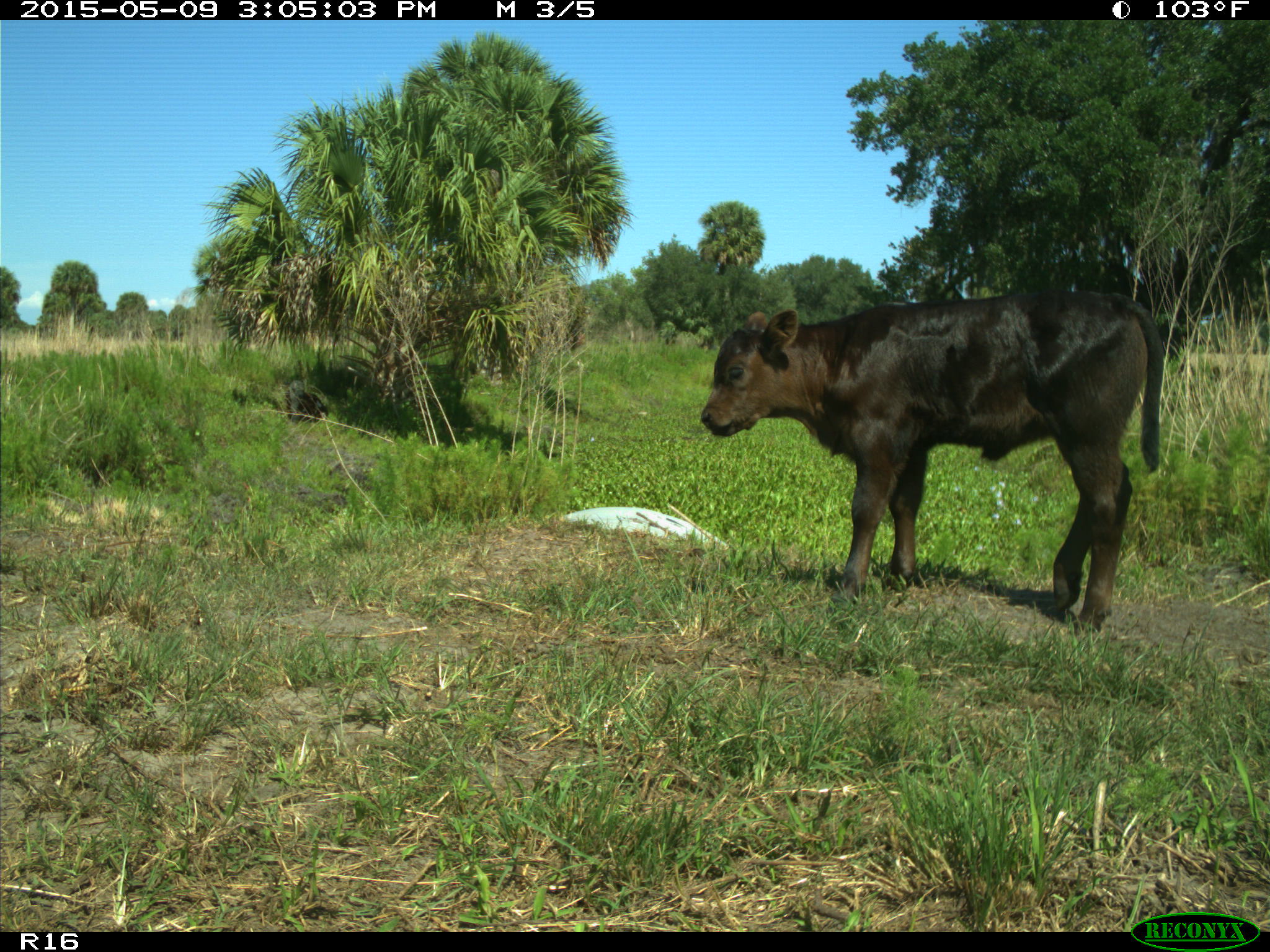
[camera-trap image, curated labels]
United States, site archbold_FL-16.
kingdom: Animalia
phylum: Chordata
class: Mammalia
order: Artiodactyla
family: Bovidae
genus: Bos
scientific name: Bos taurus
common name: domestic cow